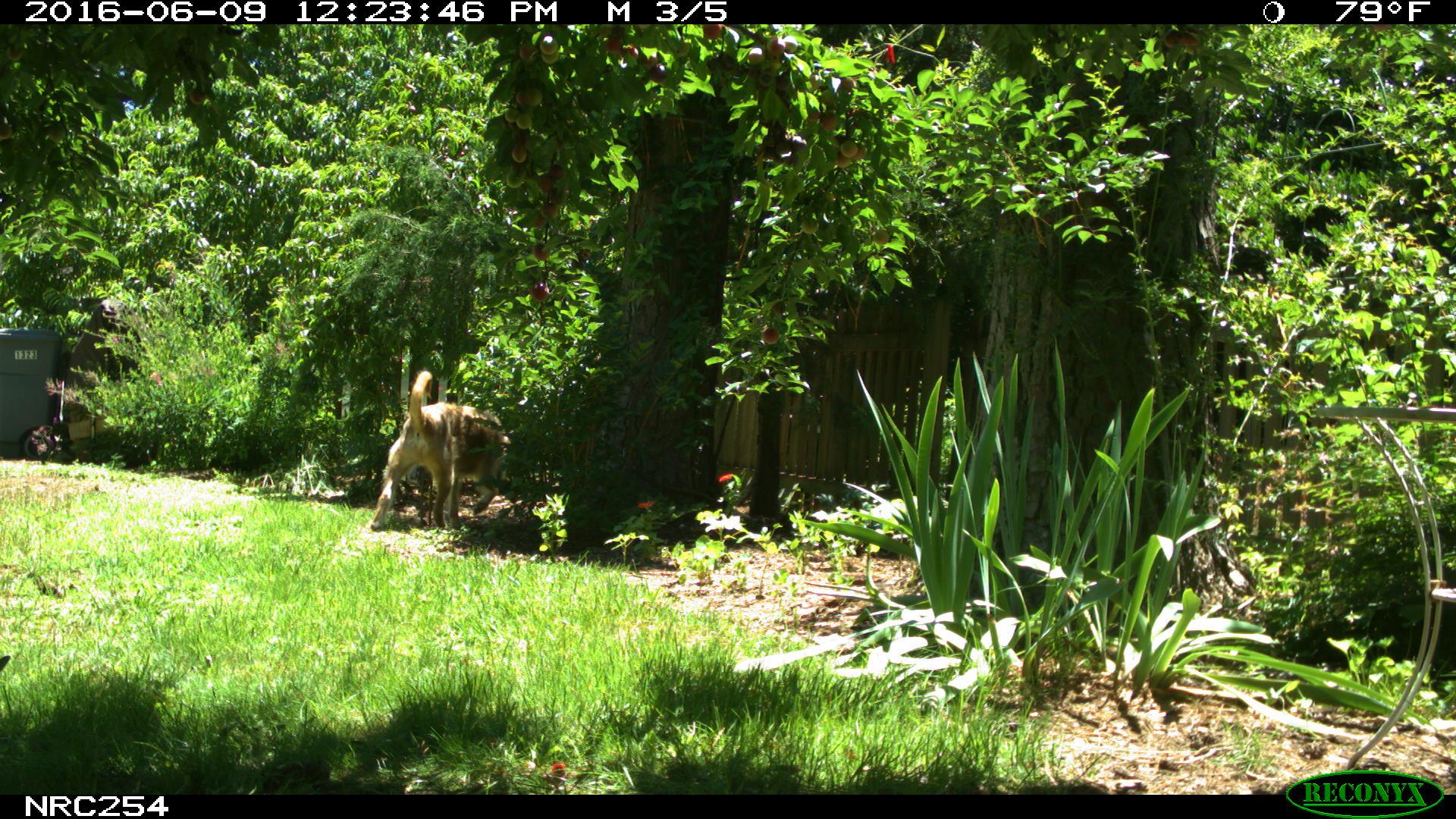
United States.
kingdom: Animalia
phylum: Chordata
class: Mammalia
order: Carnivora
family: Canidae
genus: Canis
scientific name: Canis familiaris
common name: domestic dog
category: Dog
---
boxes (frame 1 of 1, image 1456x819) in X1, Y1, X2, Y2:
Dog: 364, 368, 512, 535